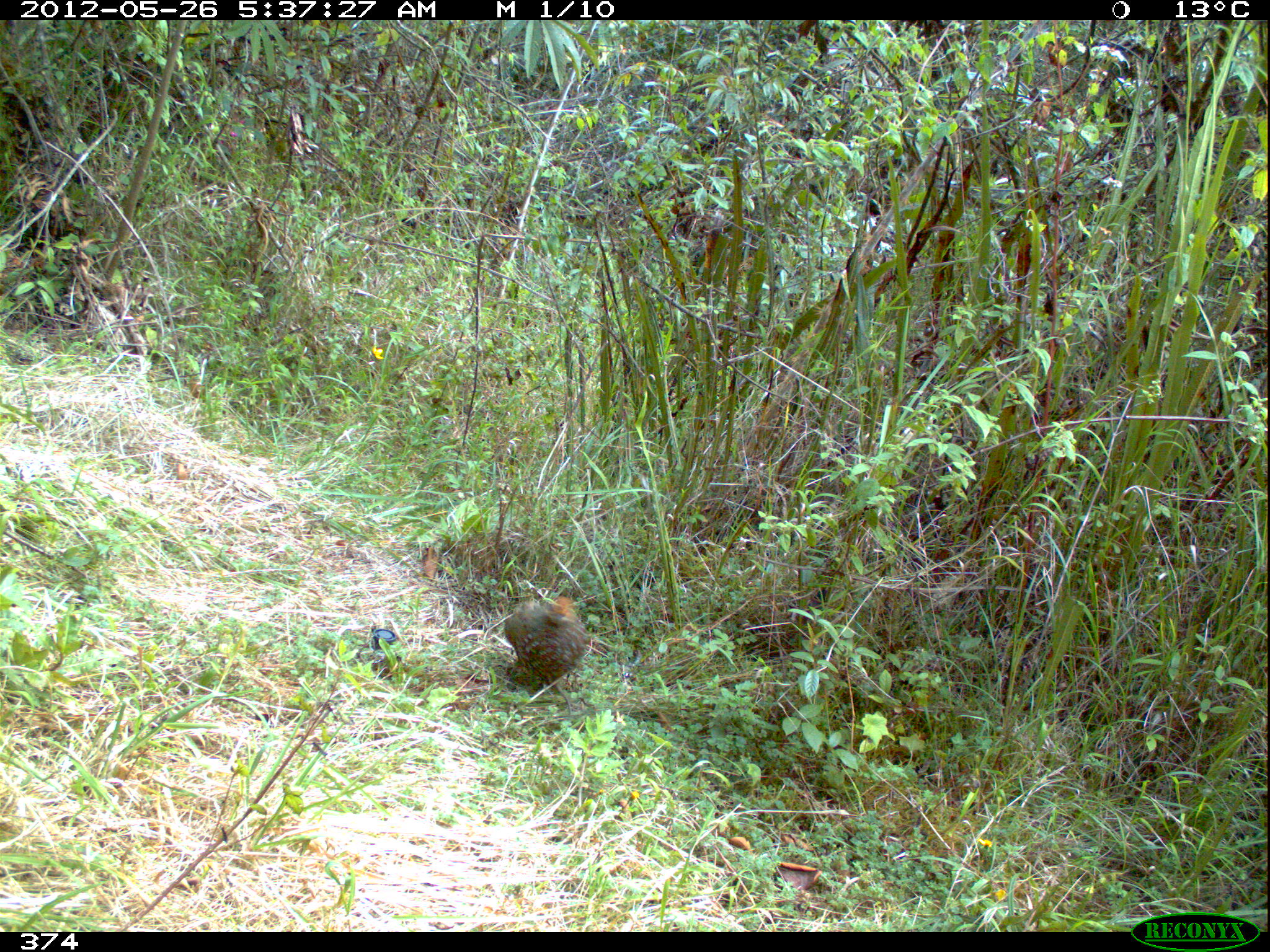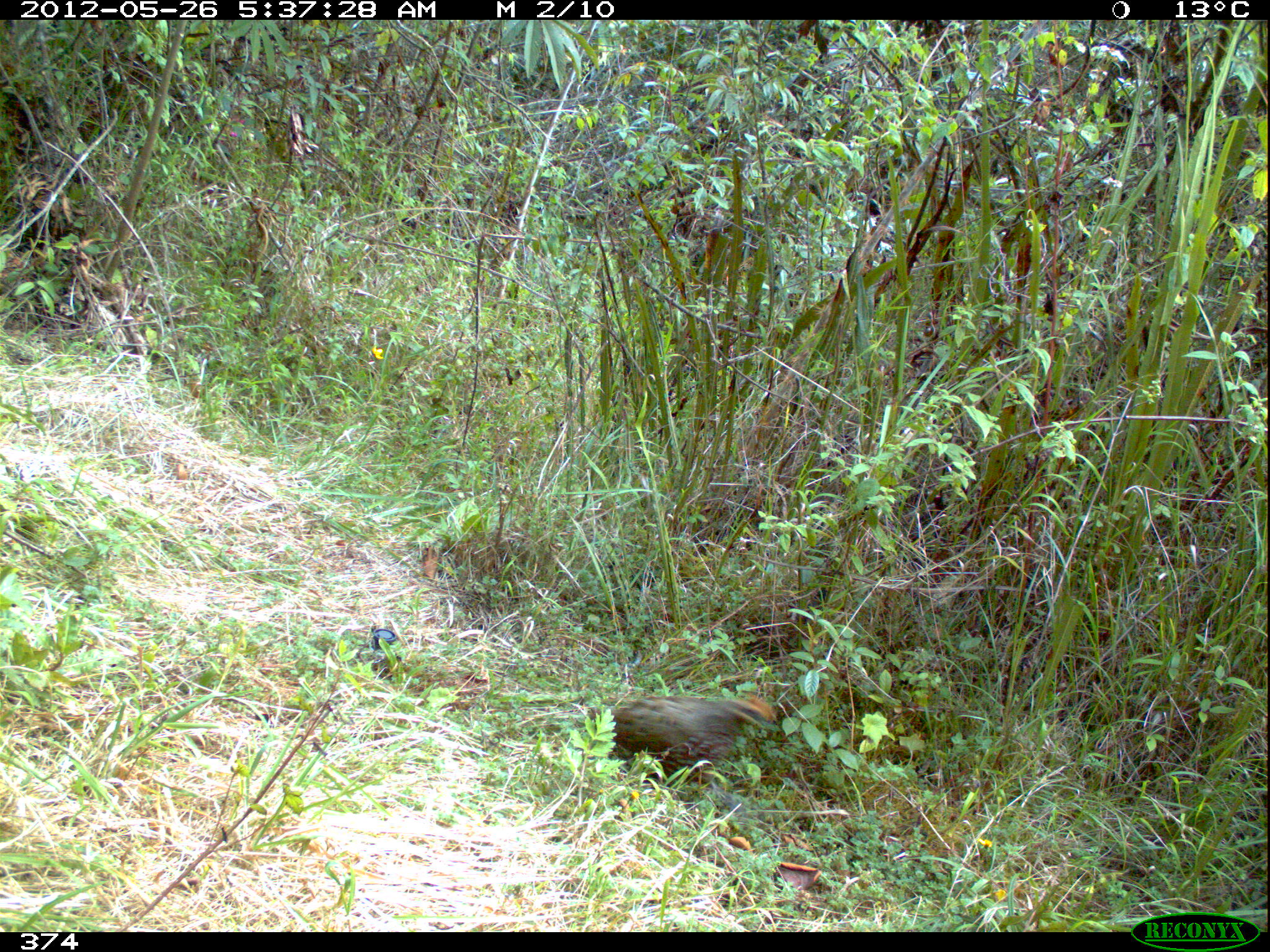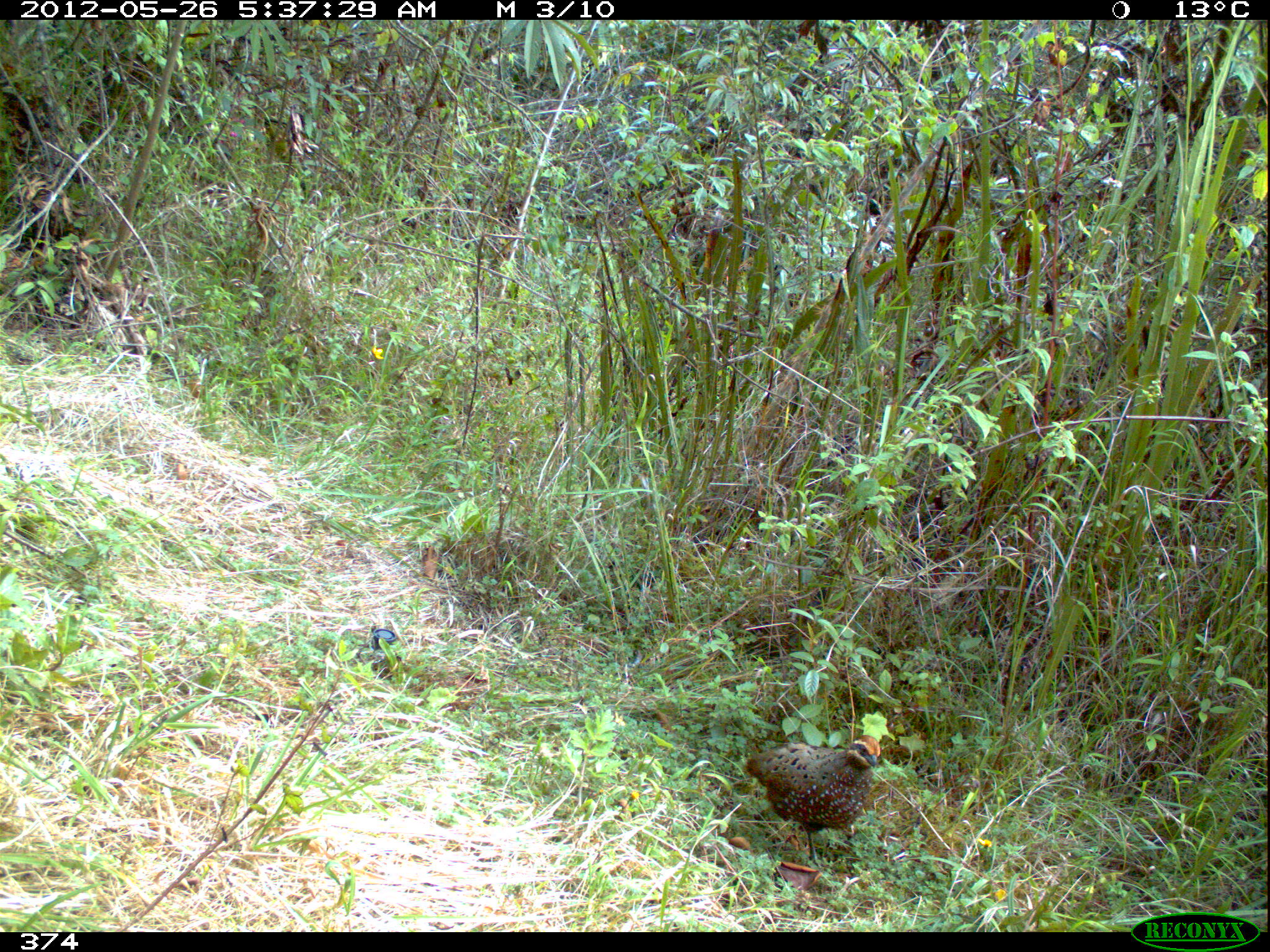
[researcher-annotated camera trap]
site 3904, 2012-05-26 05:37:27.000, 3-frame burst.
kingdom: Animalia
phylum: Chordata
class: Aves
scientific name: Aves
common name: bird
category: unknown bird